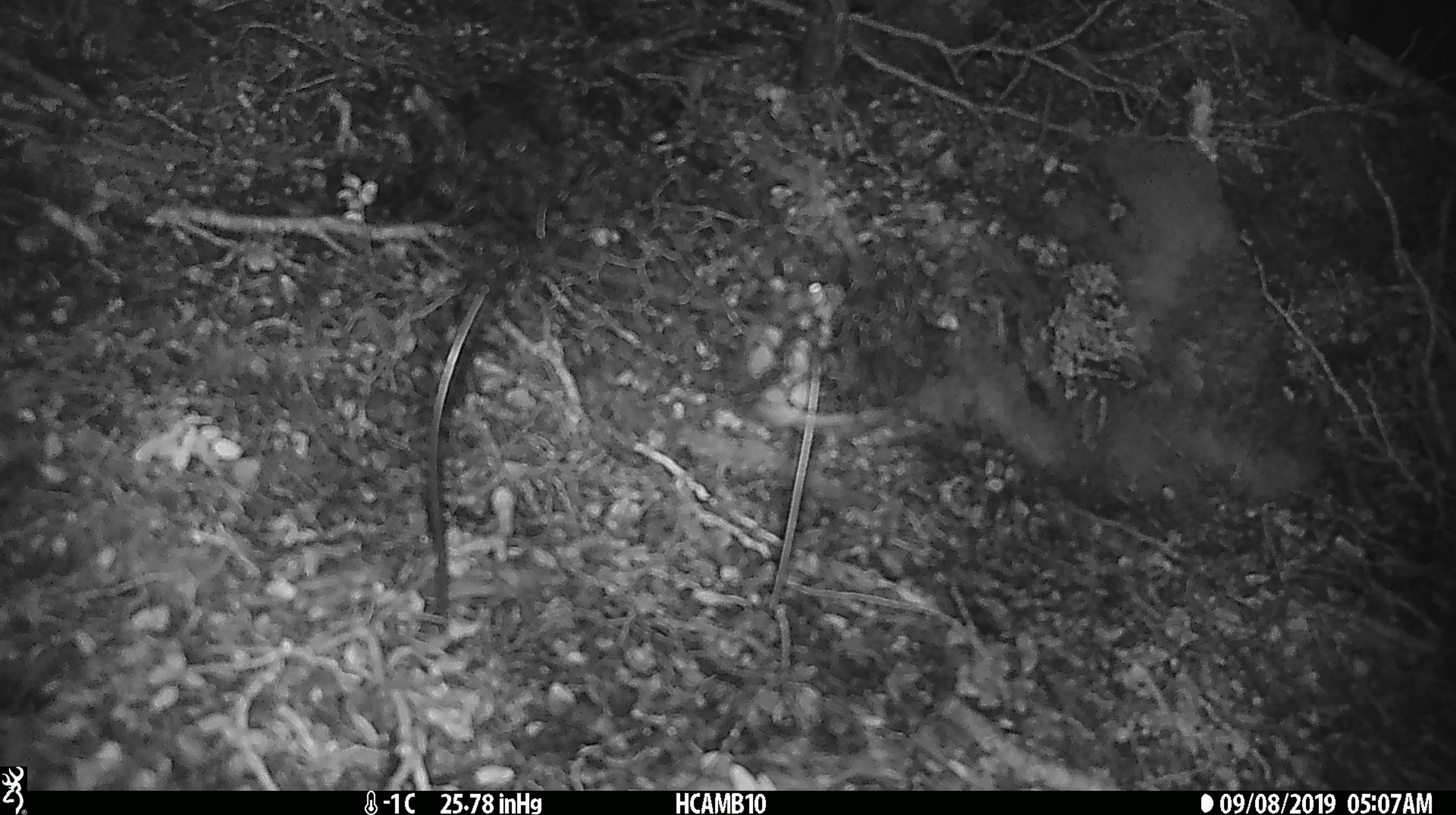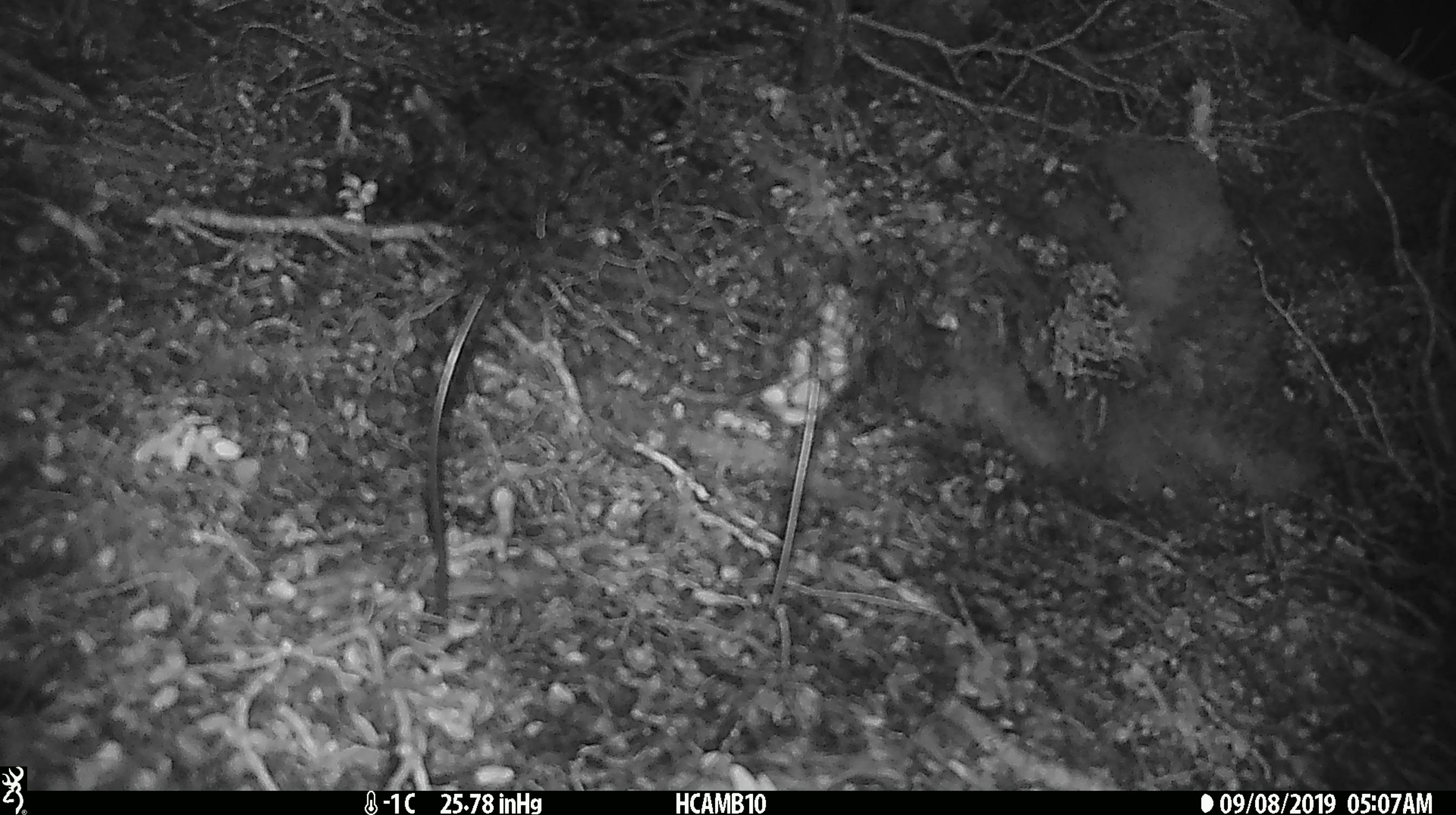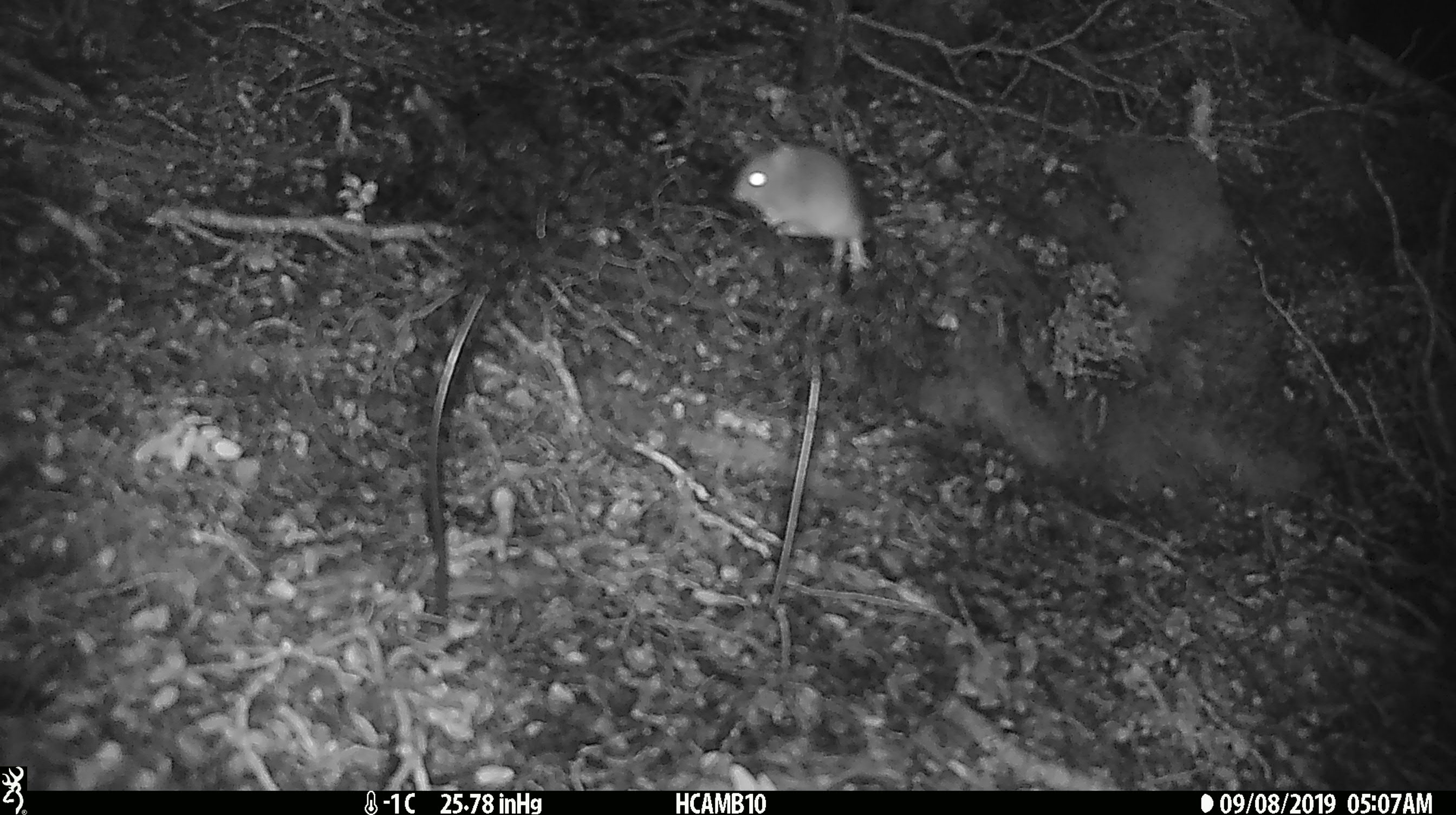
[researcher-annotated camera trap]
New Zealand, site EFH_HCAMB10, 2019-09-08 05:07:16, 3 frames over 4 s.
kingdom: Animalia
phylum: Chordata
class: Mammalia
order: Rodentia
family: Muridae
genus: Mus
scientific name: Mus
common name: mouse